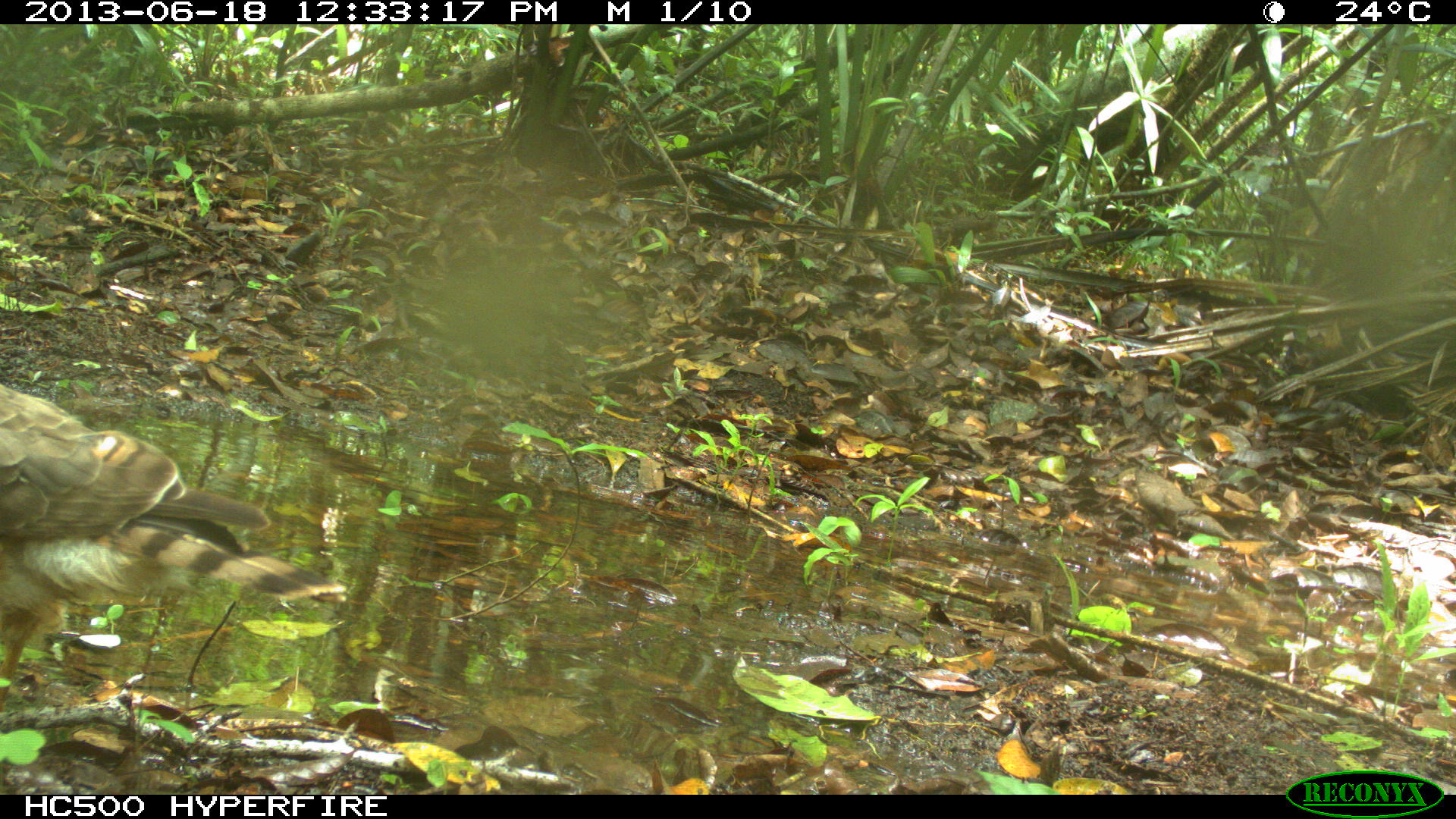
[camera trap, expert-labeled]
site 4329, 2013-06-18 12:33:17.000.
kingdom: Animalia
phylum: Chordata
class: Aves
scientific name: Aves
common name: birds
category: unknown raptor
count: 1